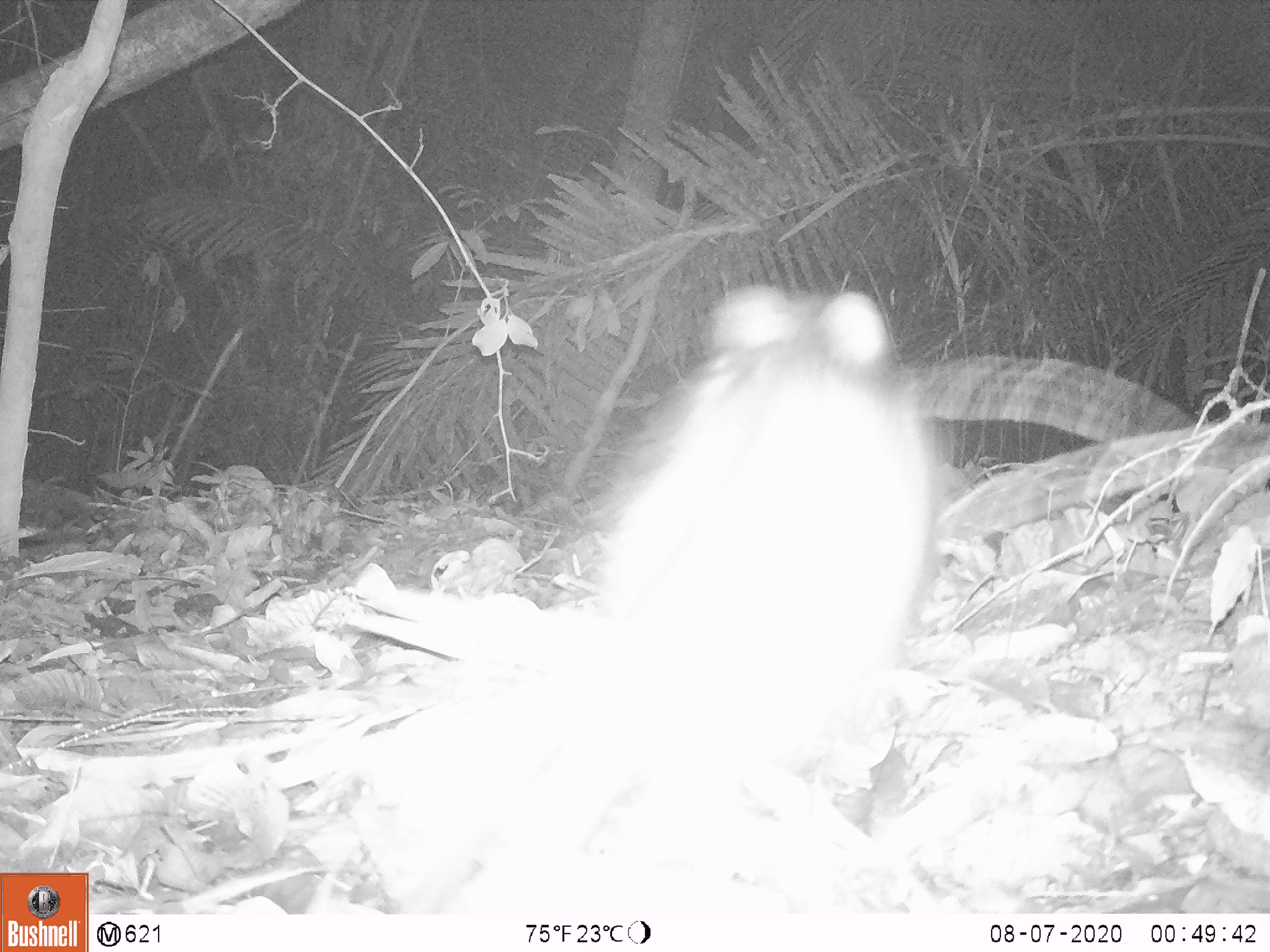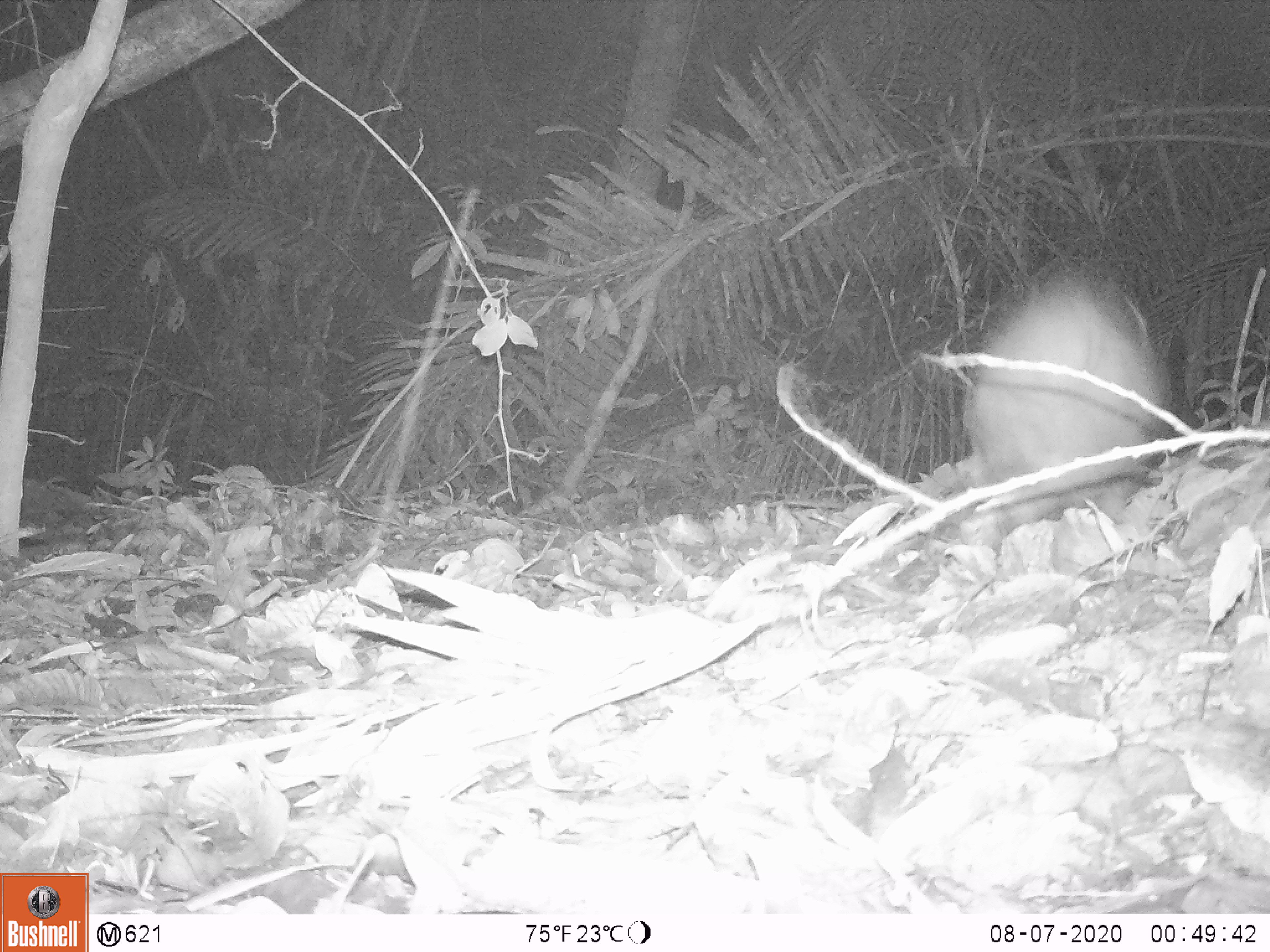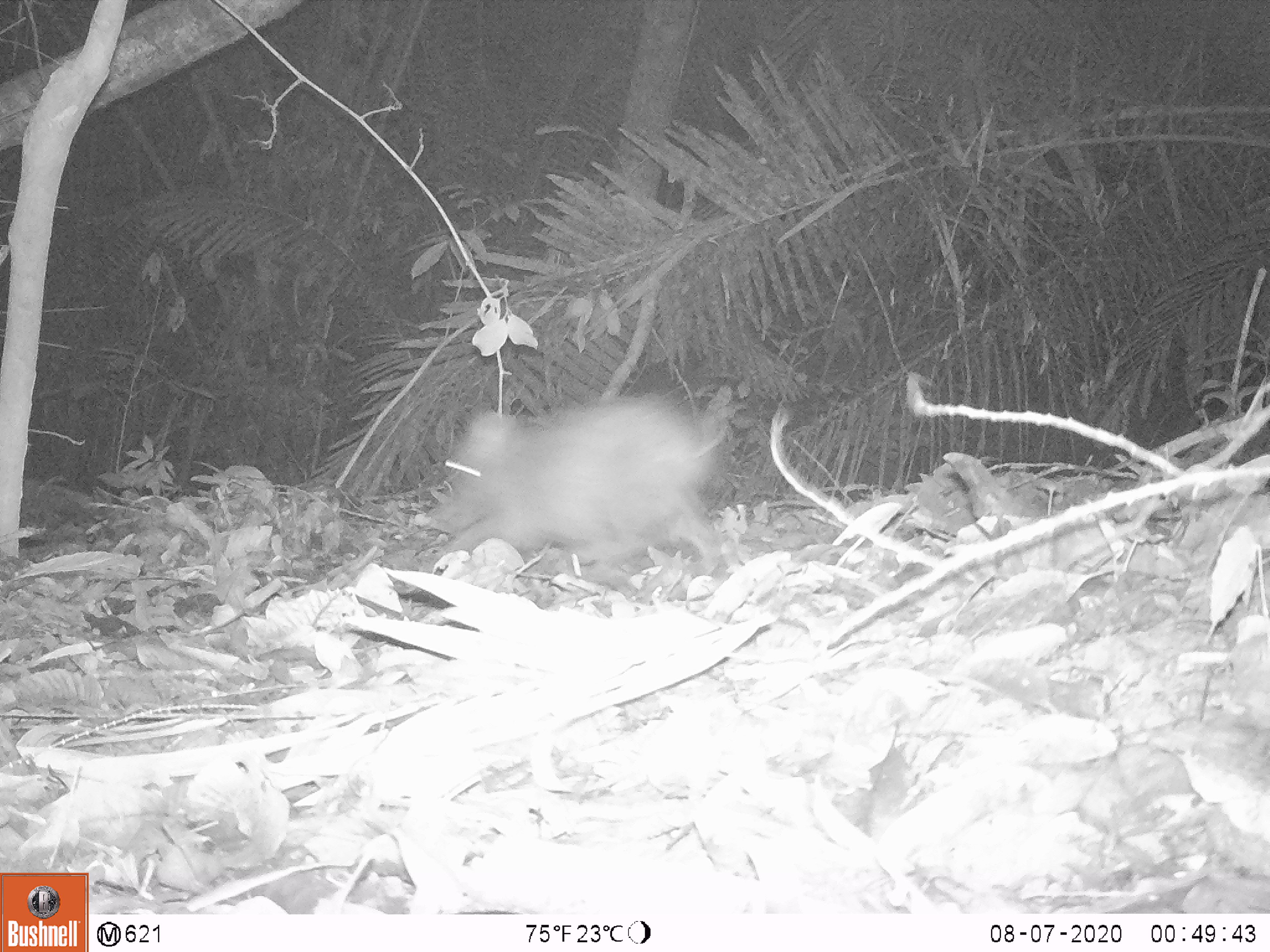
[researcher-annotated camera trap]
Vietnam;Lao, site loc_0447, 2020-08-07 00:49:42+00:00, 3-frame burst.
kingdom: Animalia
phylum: Chordata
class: Mammalia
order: Artiodactyla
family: Suidae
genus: Sus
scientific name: Sus scrofa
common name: eurasian wild pig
Eurasian wild pig (Sus scrofa). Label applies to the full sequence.